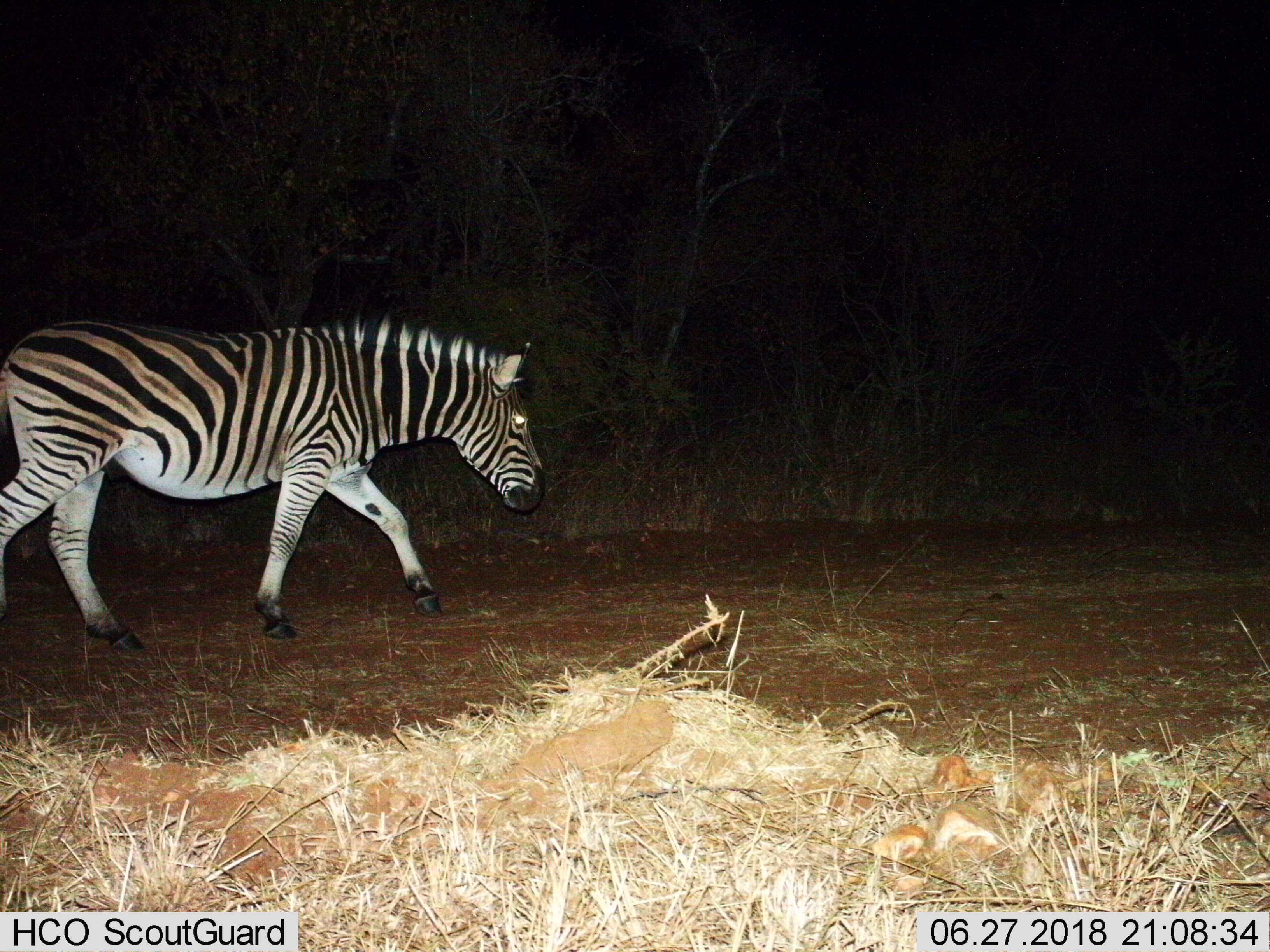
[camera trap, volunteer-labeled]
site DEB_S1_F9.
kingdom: Animalia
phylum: Chordata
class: Mammalia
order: Perissodactyla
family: Equidae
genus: Equus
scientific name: Equus quagga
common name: plains zebra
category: zebraplains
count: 1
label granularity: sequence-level